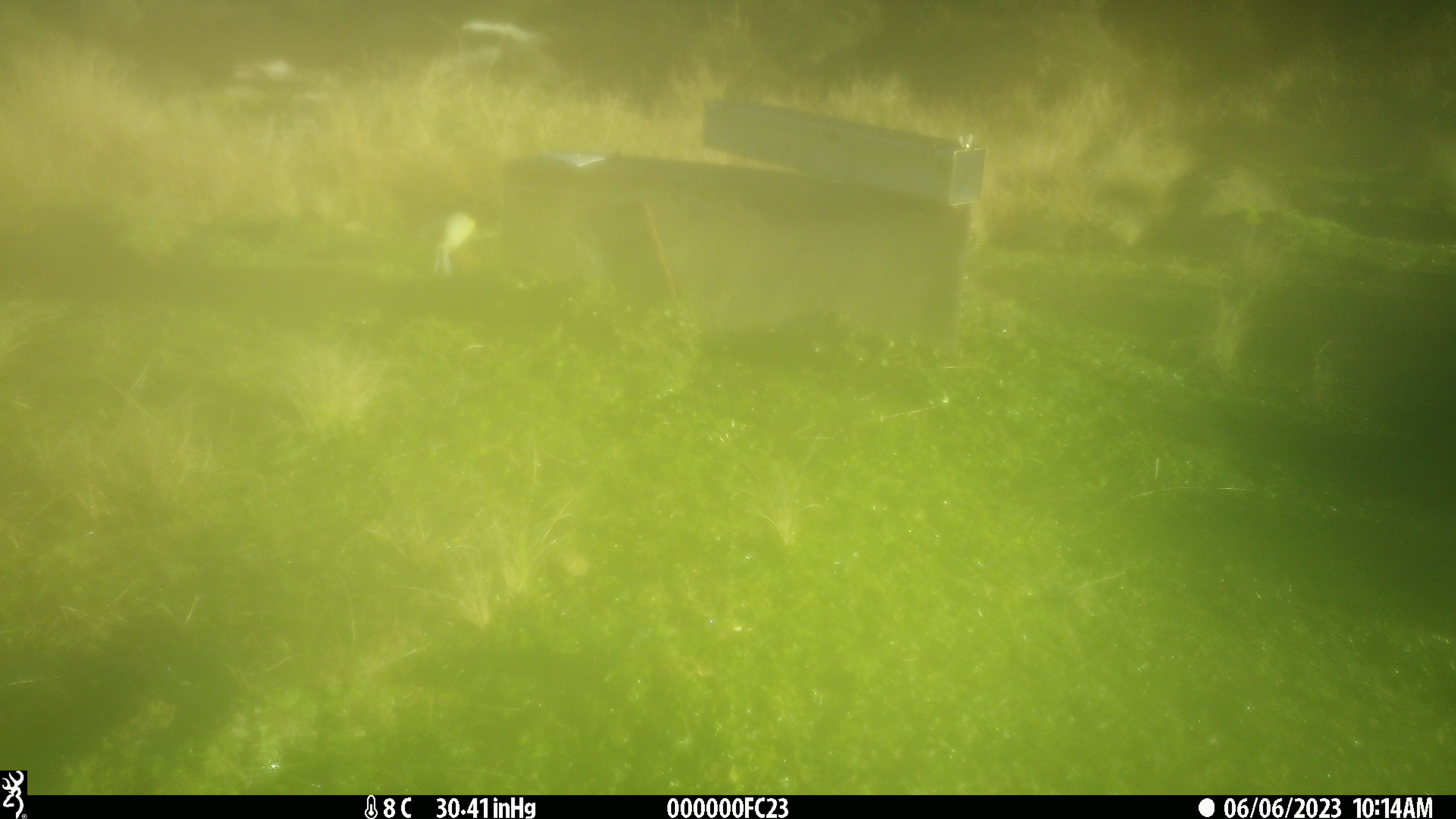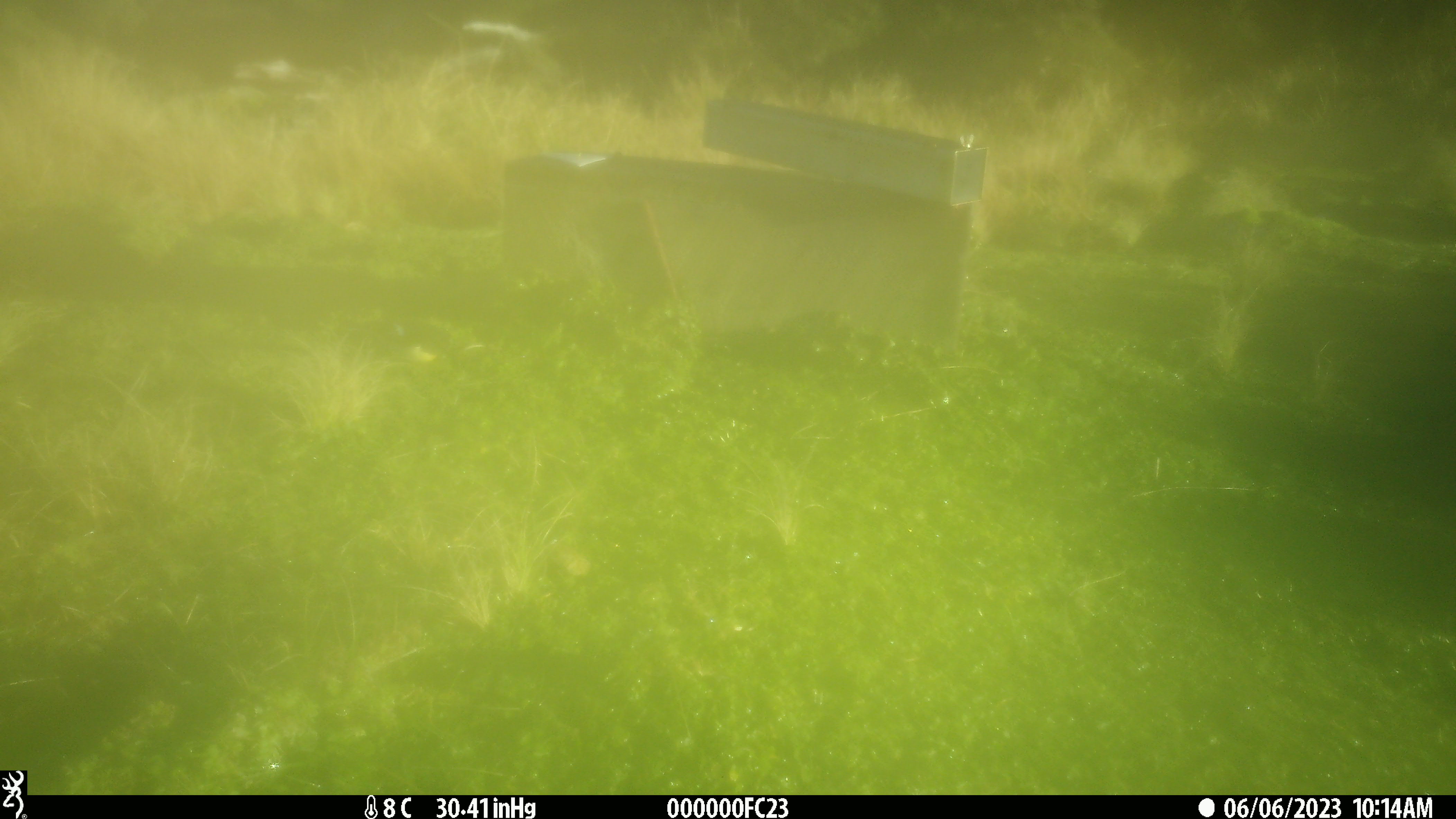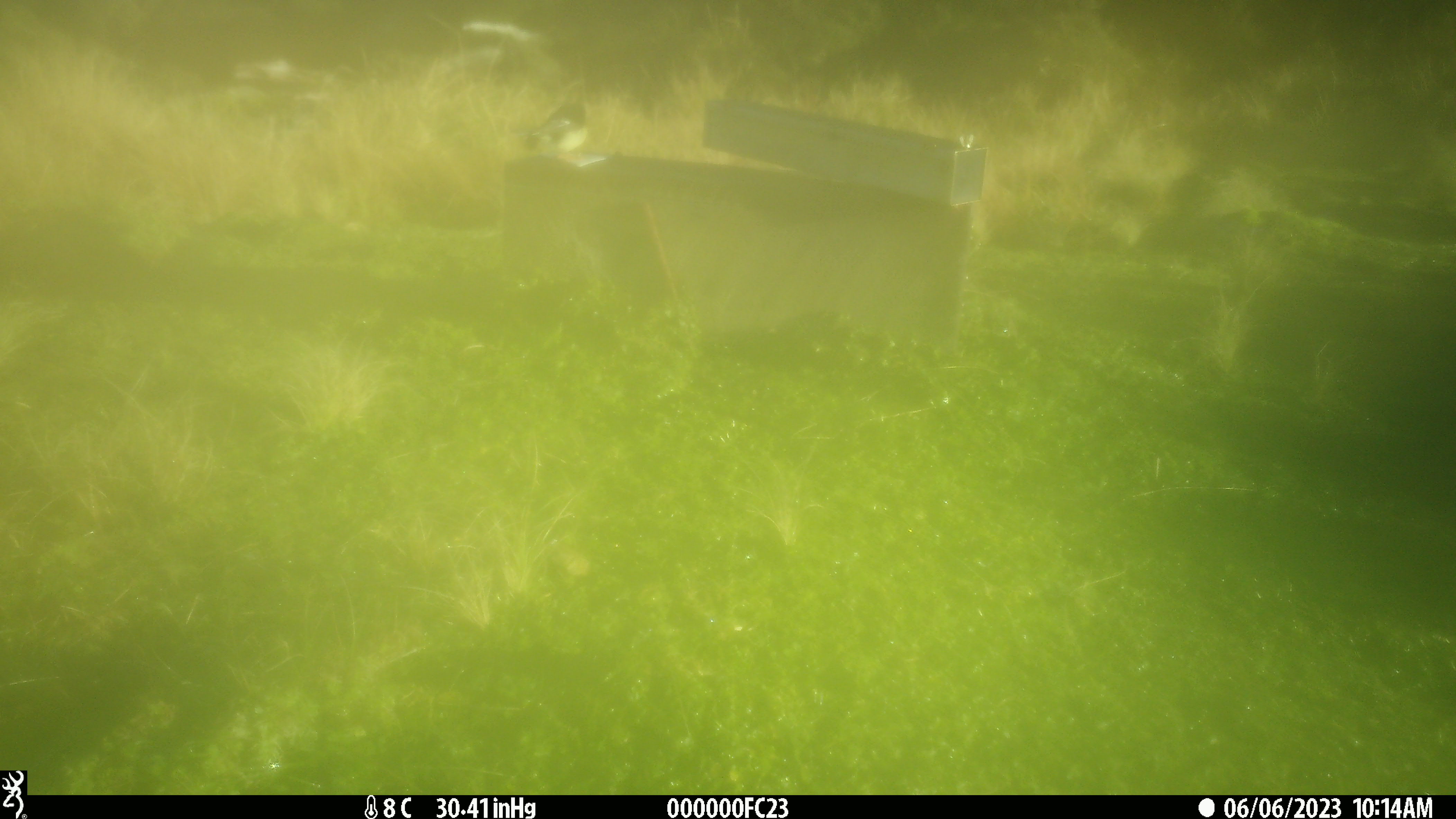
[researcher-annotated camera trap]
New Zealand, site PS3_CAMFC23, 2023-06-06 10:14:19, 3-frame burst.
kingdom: Animalia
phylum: Chordata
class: Aves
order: Passeriformes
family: Petroicidae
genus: Petroica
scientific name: Petroica macrocephala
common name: tomtit